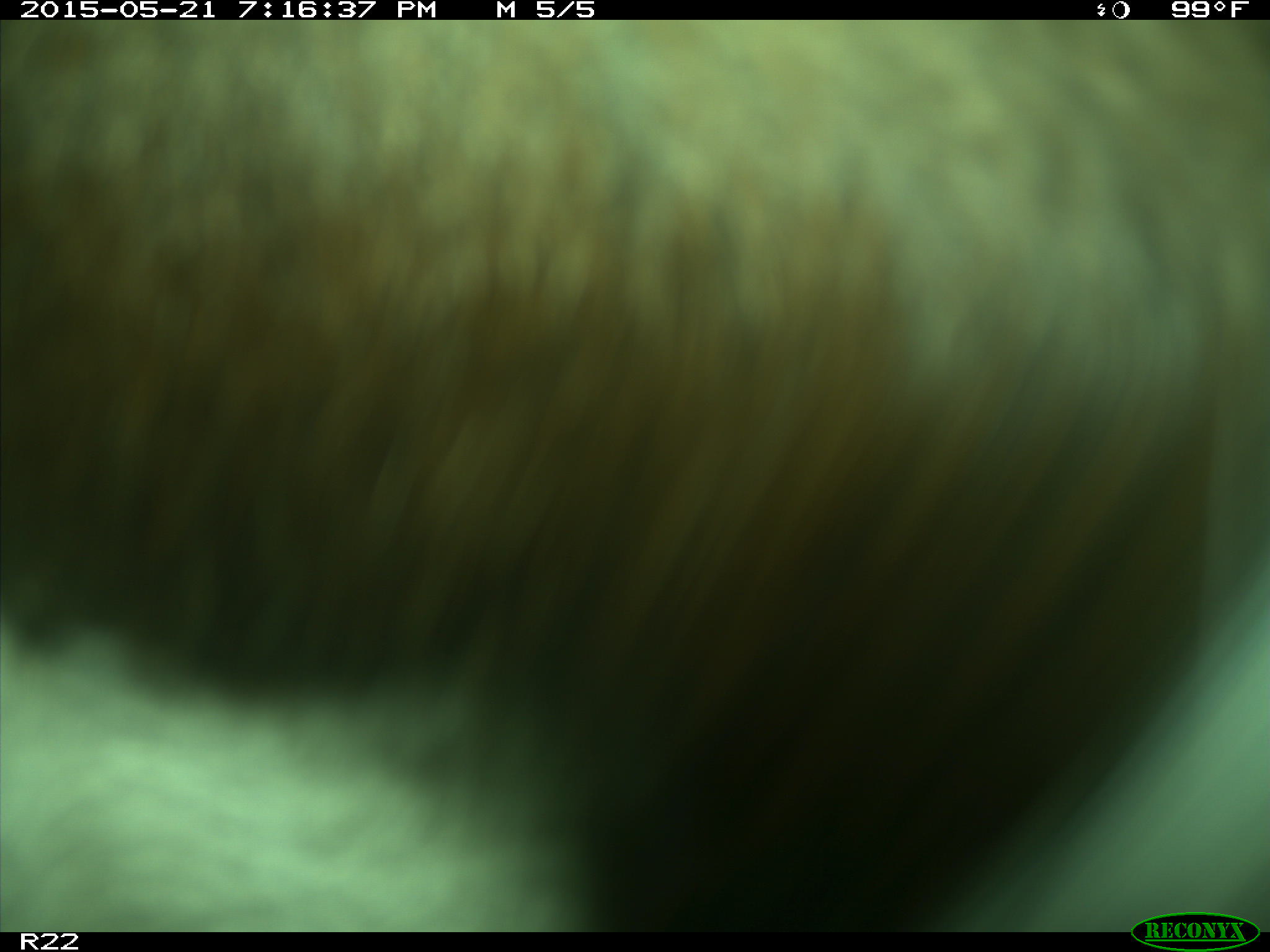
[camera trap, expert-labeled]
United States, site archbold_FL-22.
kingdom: Animalia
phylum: Chordata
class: Mammalia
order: Artiodactyla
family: Bovidae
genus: Bos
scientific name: Bos taurus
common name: domestic cow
Bos taurus (domestic cow).